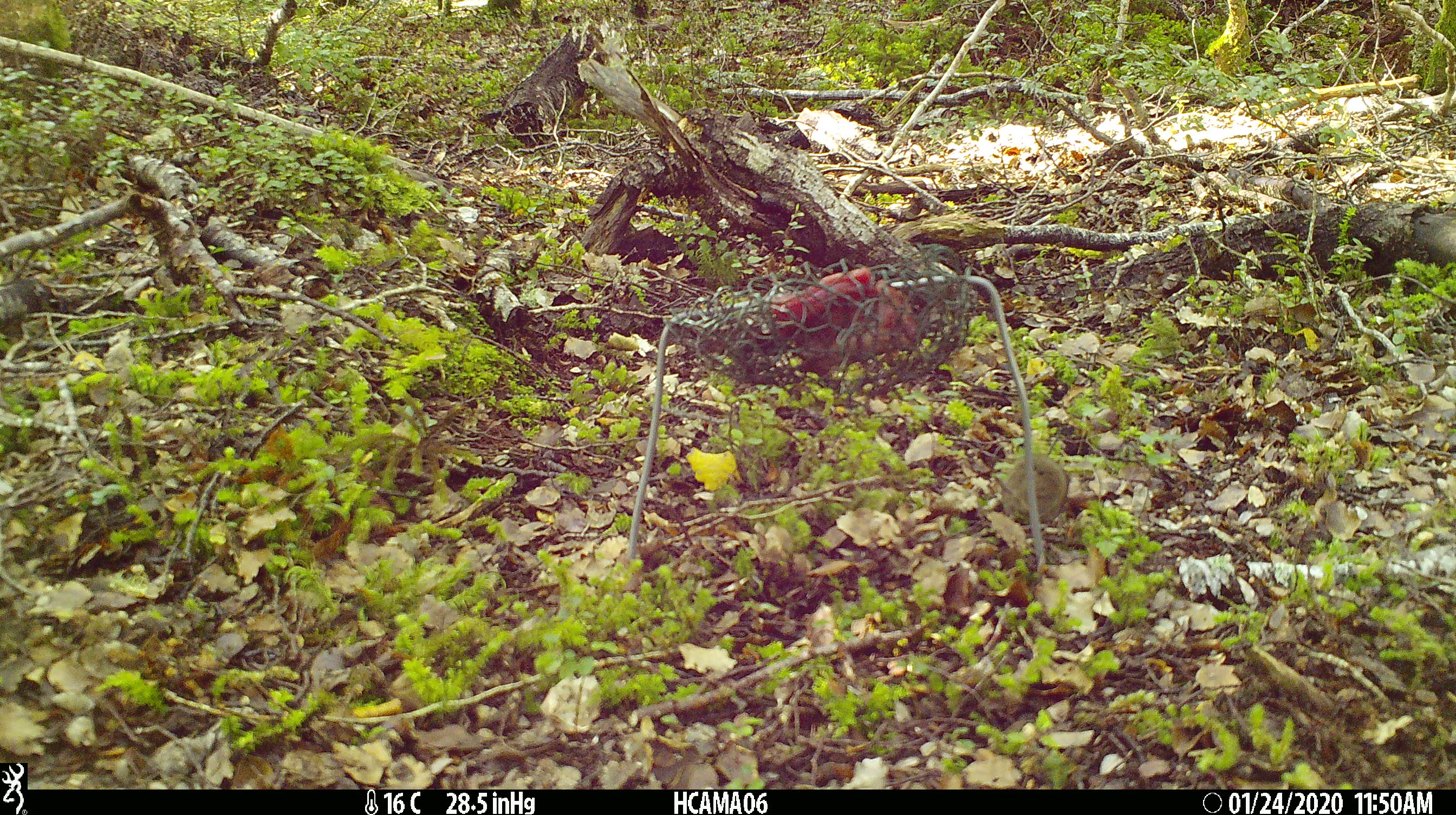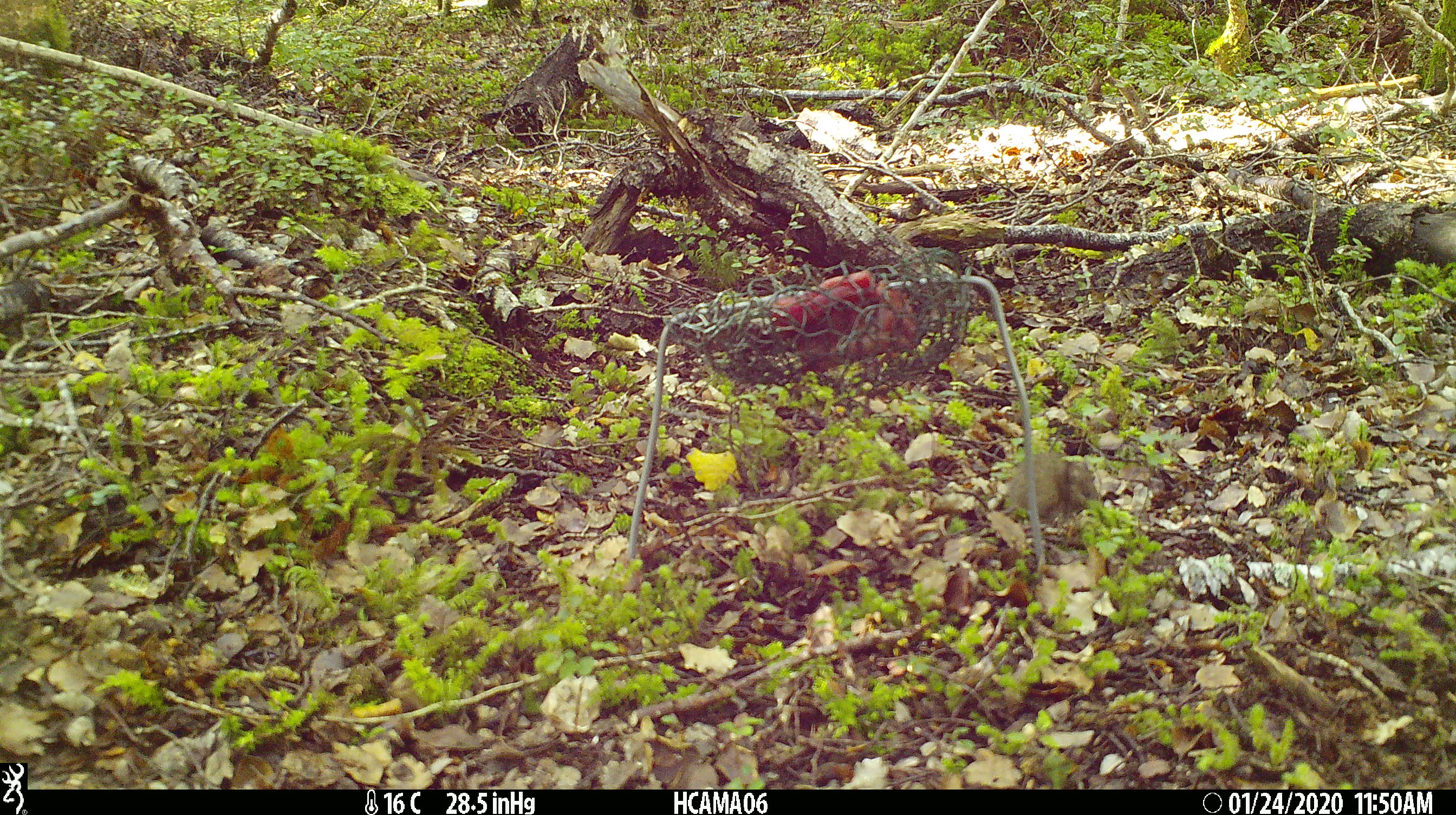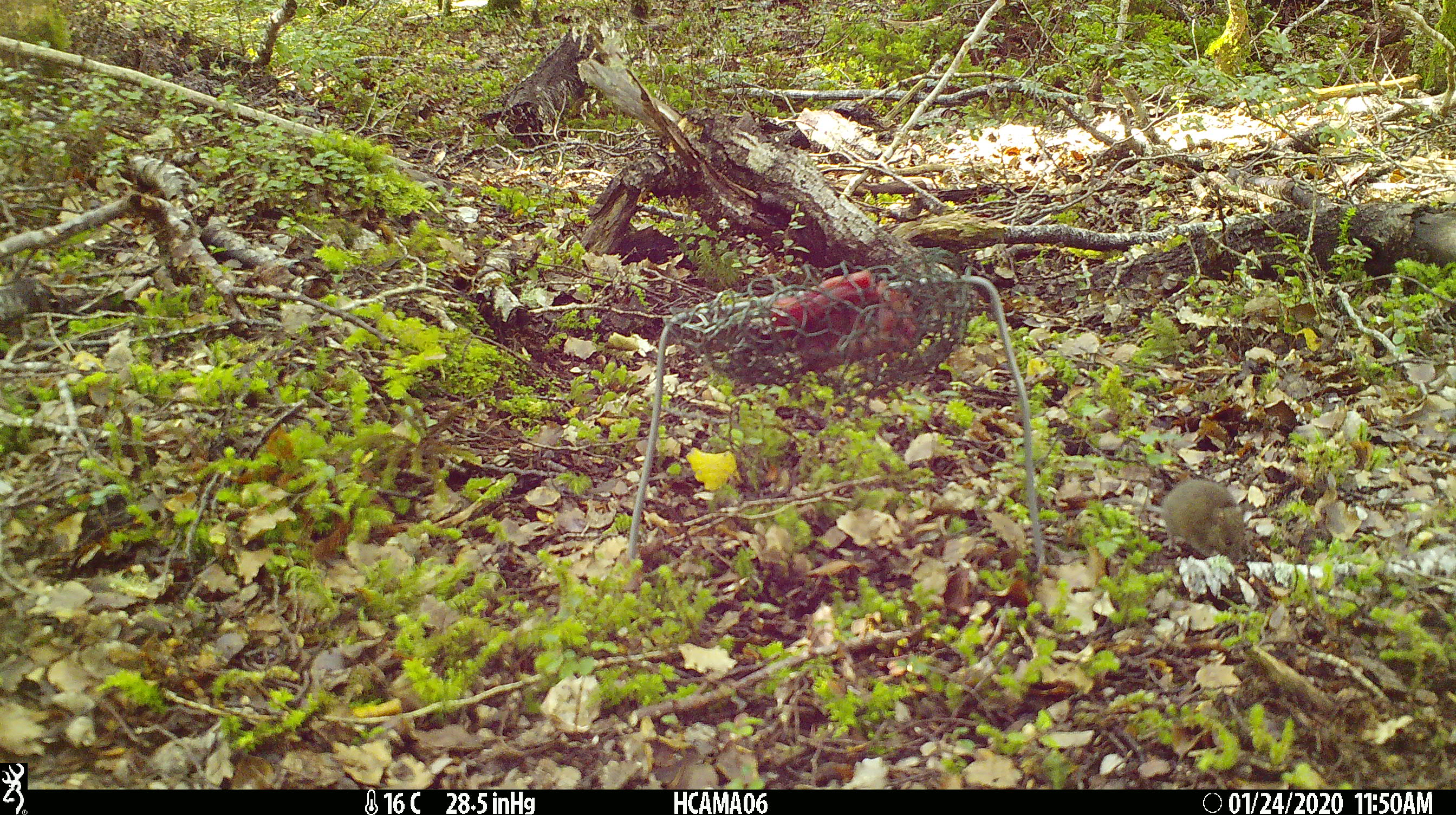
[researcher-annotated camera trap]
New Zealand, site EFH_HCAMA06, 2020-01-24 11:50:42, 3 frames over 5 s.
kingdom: Animalia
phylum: Chordata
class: Mammalia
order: Rodentia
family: Muridae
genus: Mus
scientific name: Mus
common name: mouse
Mouse (Mus).